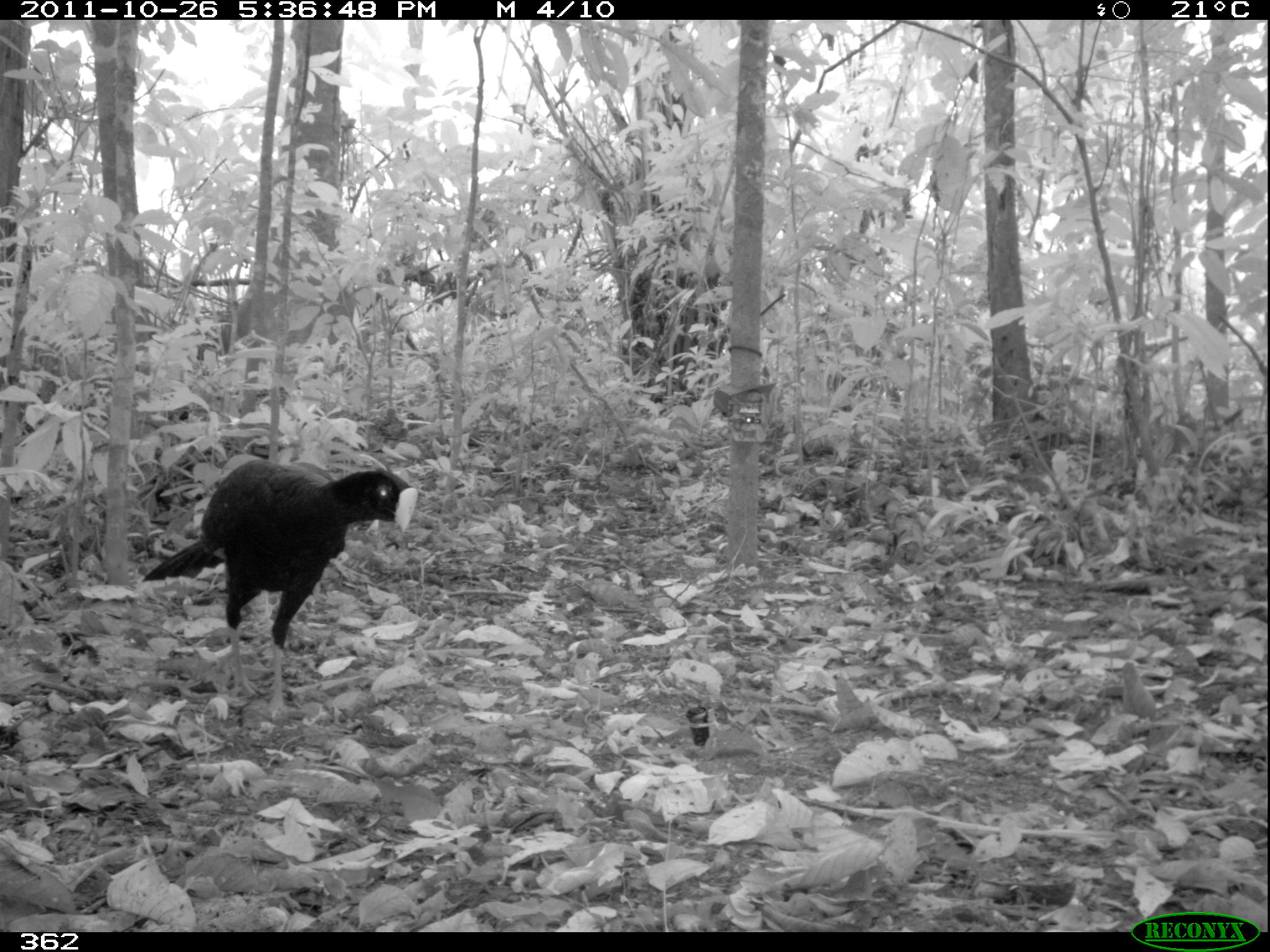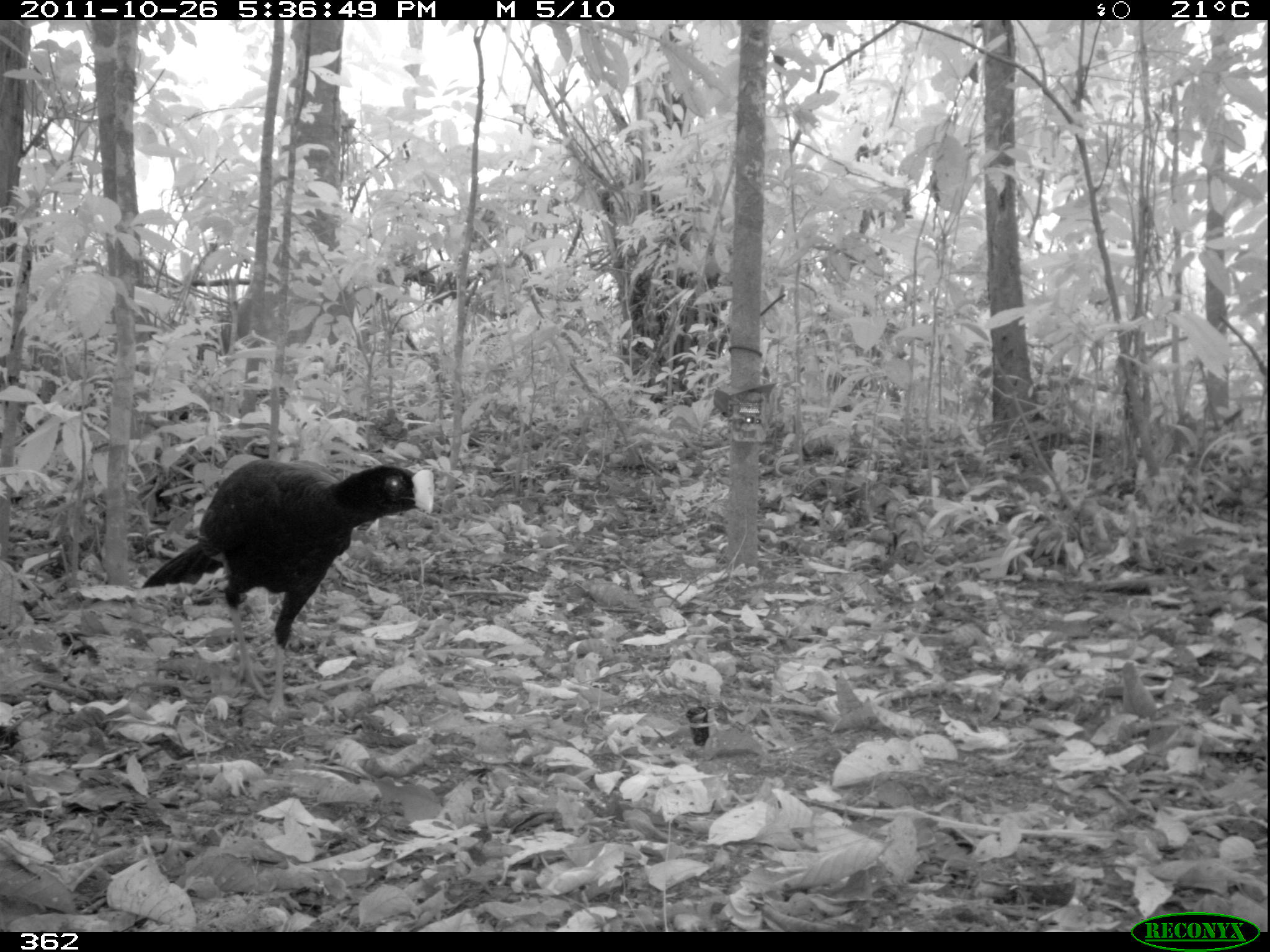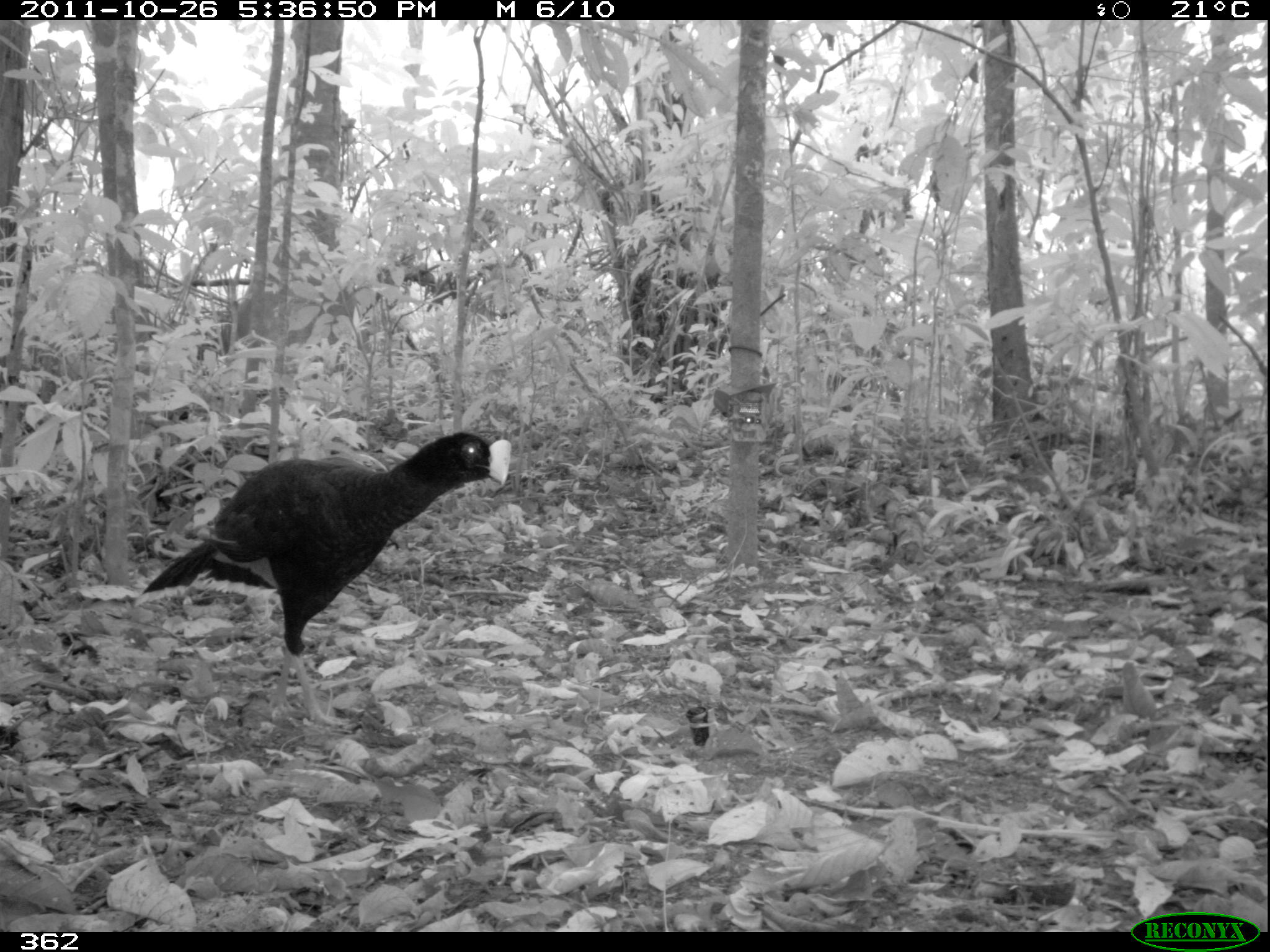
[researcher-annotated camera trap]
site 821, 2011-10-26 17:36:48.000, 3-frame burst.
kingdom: Animalia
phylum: Chordata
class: Aves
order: Galliformes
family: Cracidae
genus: Mitu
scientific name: Mitu tuberosum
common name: razor-billed curassow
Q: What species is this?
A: Mitu tuberosum (razor-billed curassow).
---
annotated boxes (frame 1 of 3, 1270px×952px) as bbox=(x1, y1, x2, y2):
mitu tuberosum: bbox=(137, 452, 419, 721)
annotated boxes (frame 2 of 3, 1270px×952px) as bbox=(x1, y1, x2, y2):
mitu tuberosum: bbox=(137, 455, 437, 723)